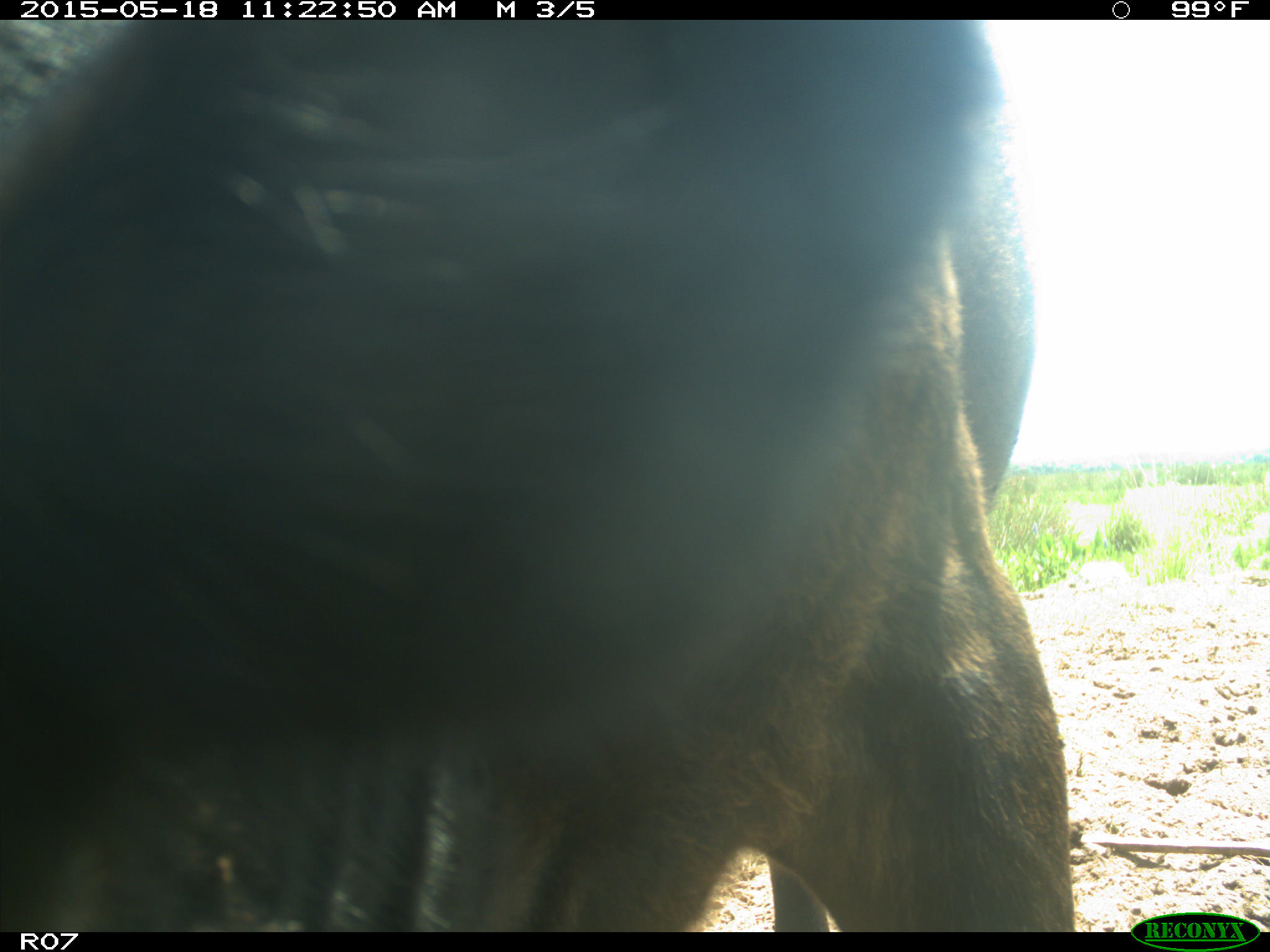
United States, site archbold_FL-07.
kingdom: Animalia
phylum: Chordata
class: Mammalia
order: Artiodactyla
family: Bovidae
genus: Bos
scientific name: Bos taurus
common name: domestic cow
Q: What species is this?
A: Bos taurus (domestic cow).